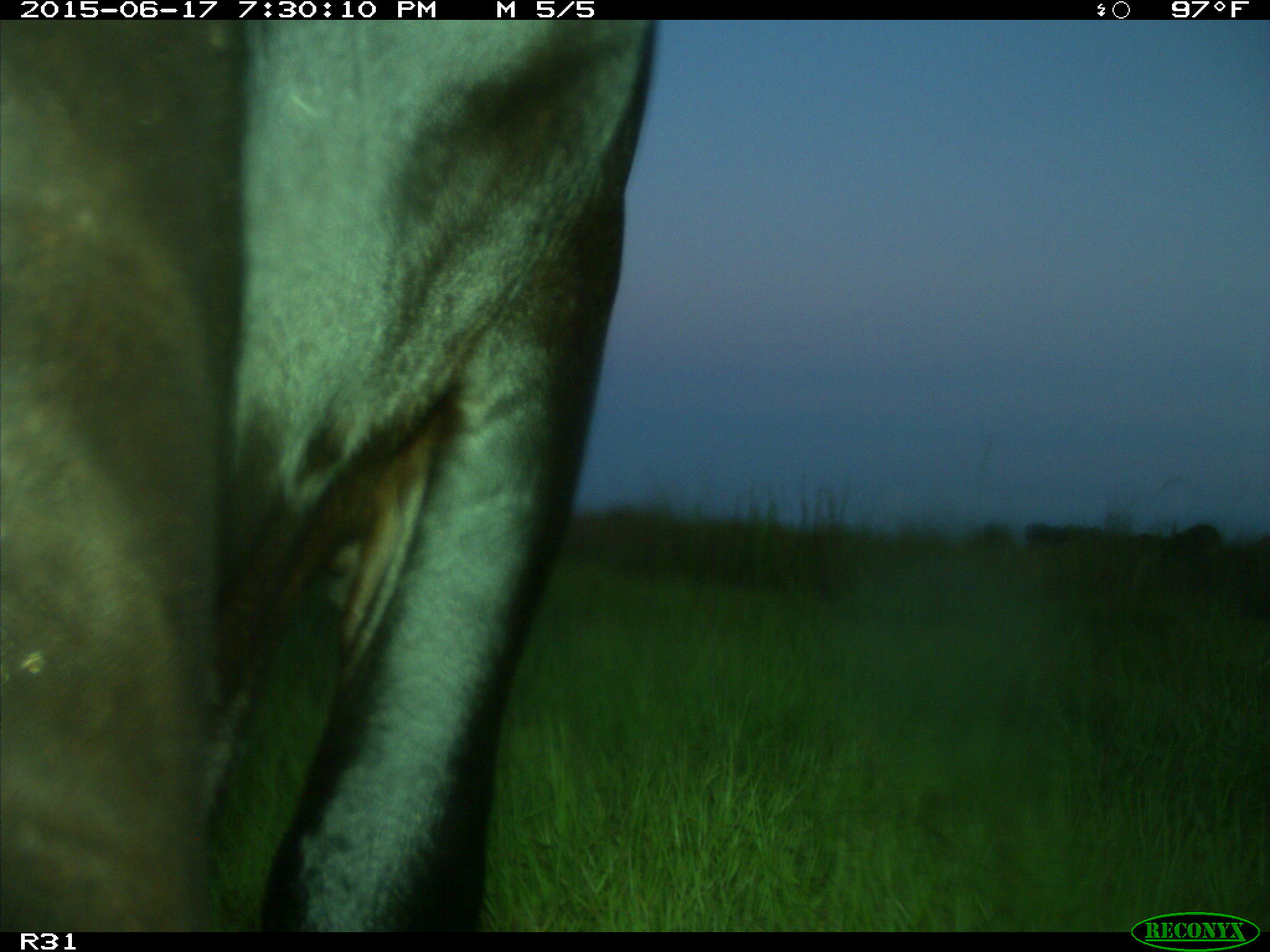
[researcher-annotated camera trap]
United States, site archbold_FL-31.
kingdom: Animalia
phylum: Chordata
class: Mammalia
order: Artiodactyla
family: Bovidae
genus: Bos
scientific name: Bos taurus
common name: domestic cow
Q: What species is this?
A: Bos taurus (domestic cow).